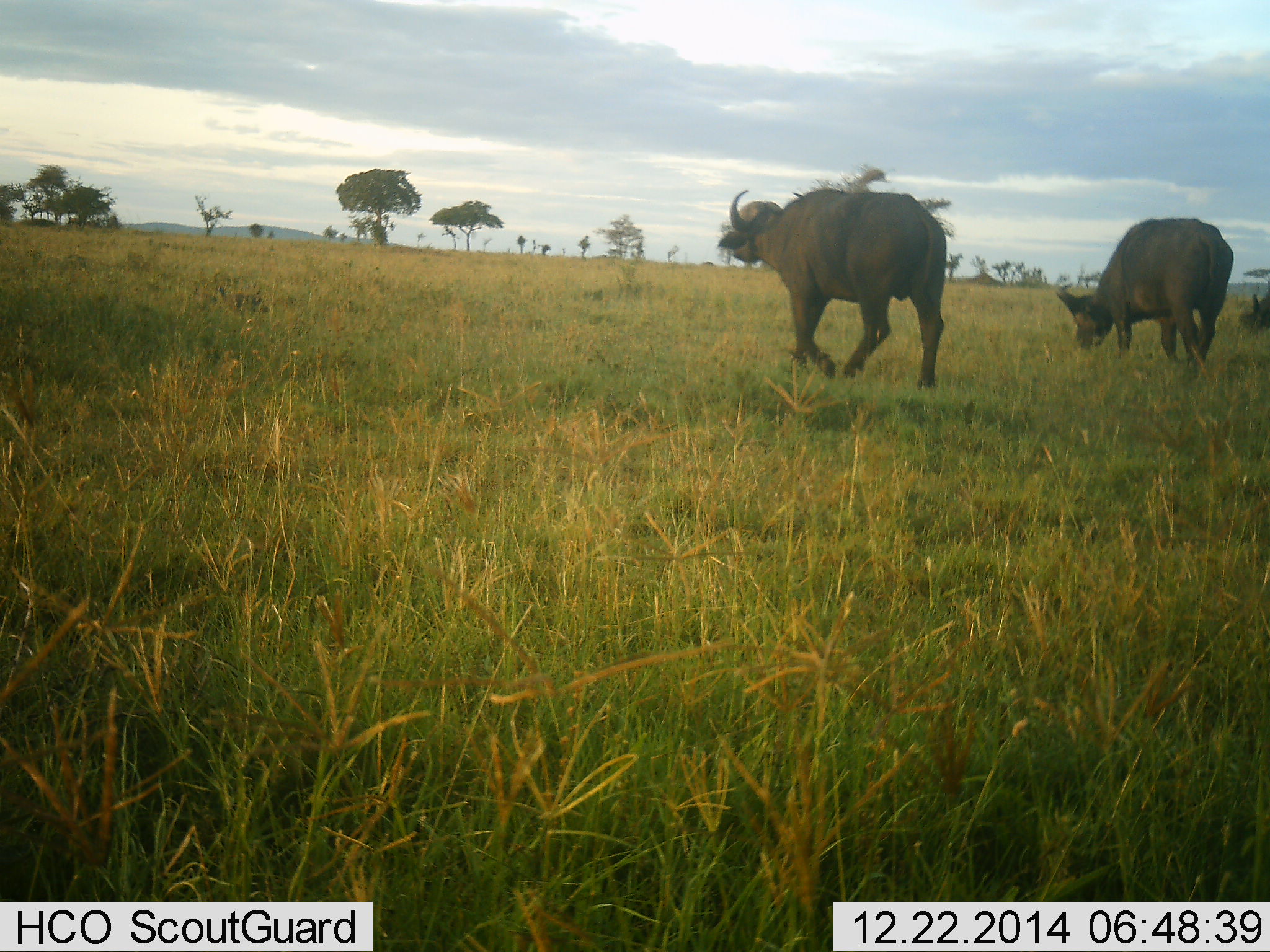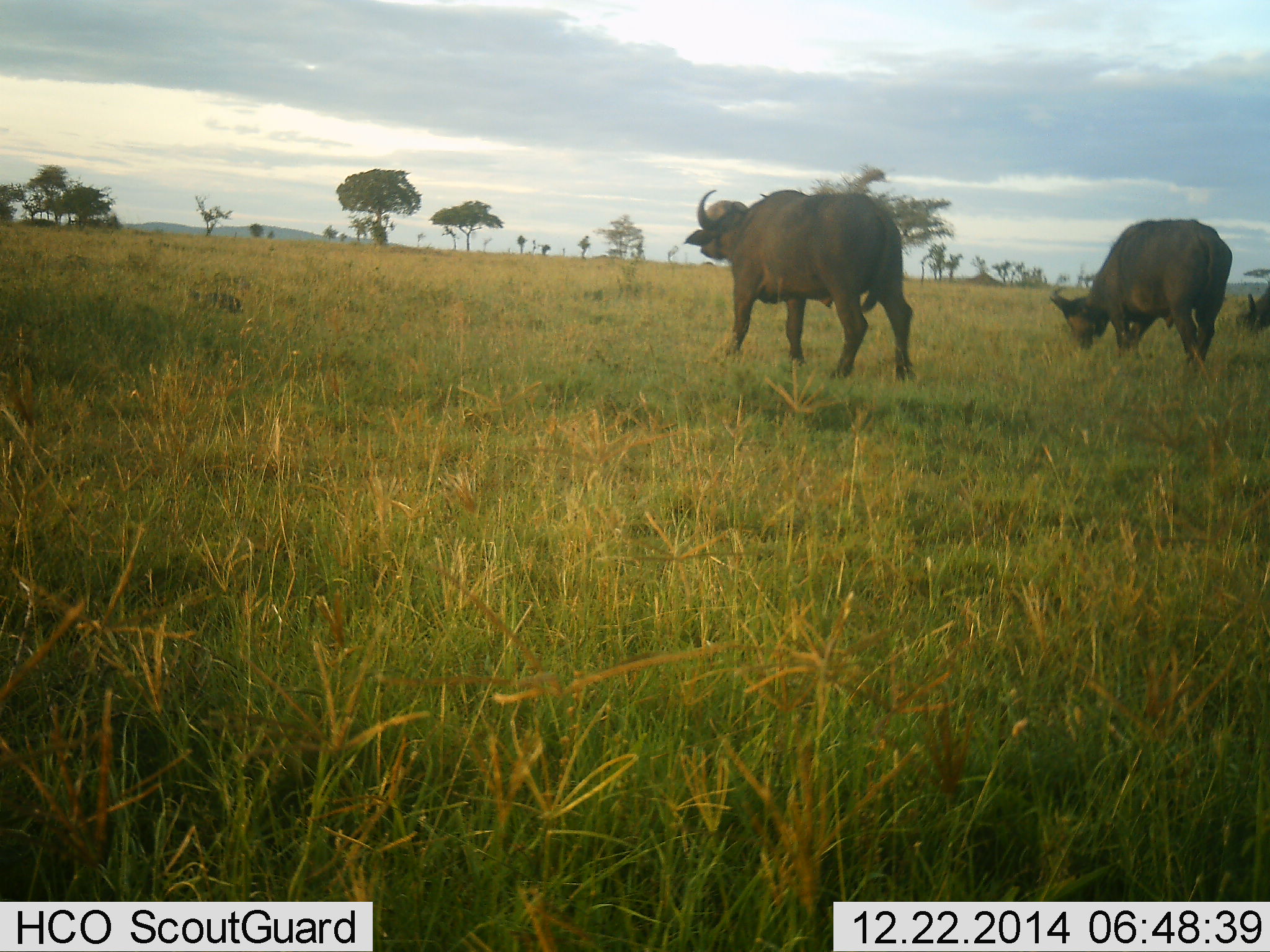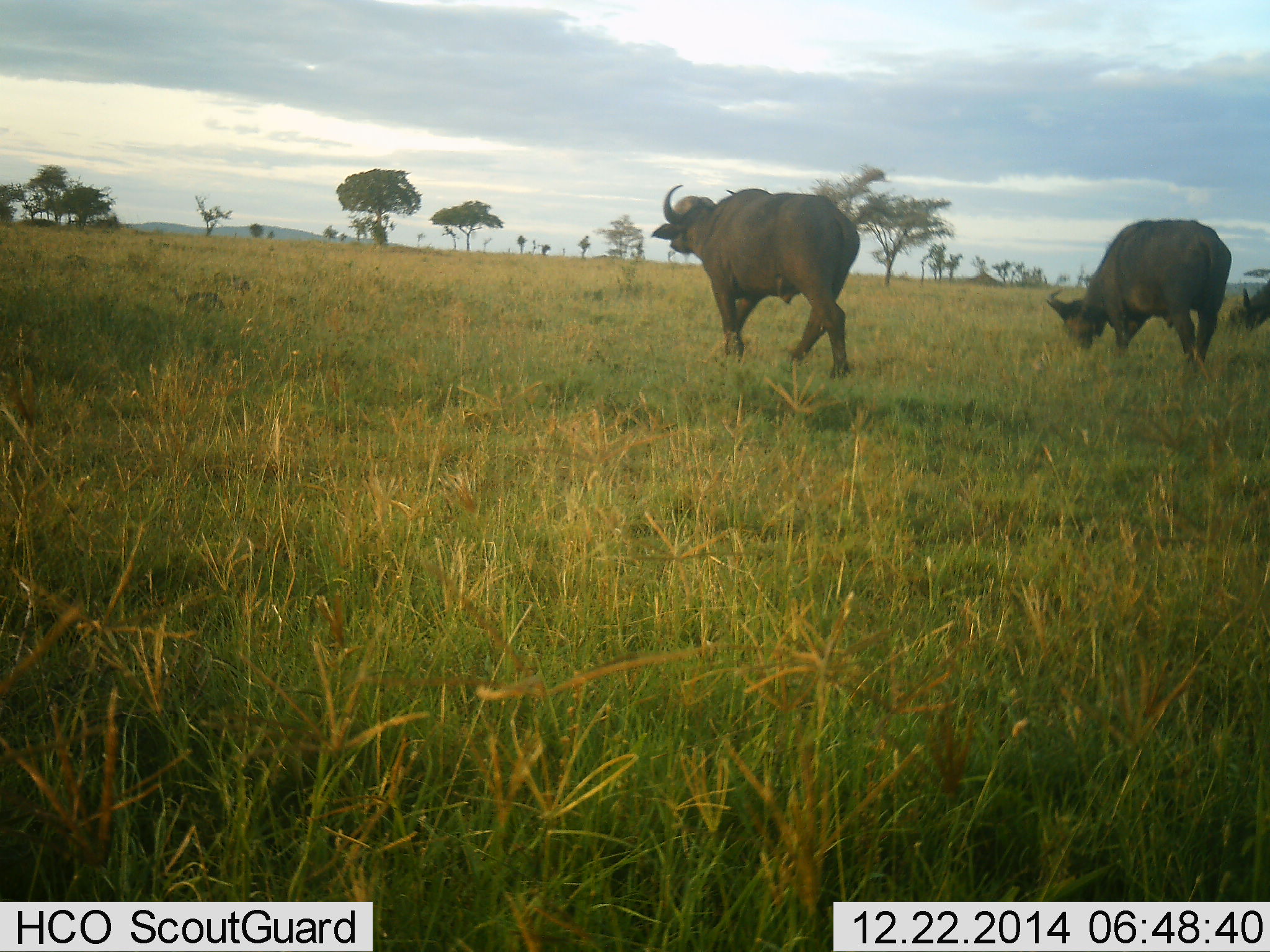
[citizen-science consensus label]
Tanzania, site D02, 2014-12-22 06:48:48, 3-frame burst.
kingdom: Animalia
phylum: Chordata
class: Mammalia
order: Artiodactyla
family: Bovidae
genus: Syncerus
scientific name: Syncerus caffer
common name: cape buffalo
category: buffalo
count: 3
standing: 18%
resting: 0%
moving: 65%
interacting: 0%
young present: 0%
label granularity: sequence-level